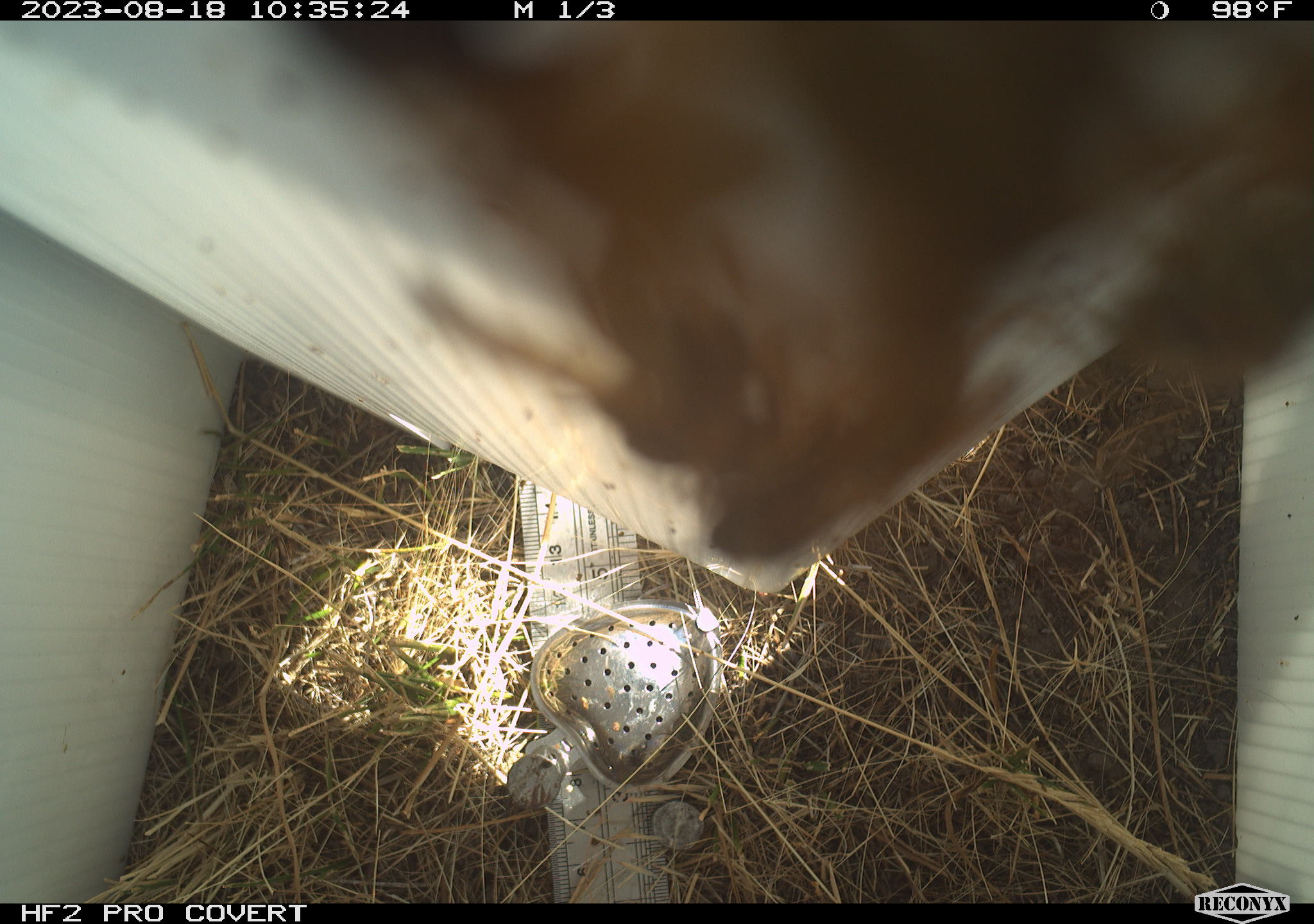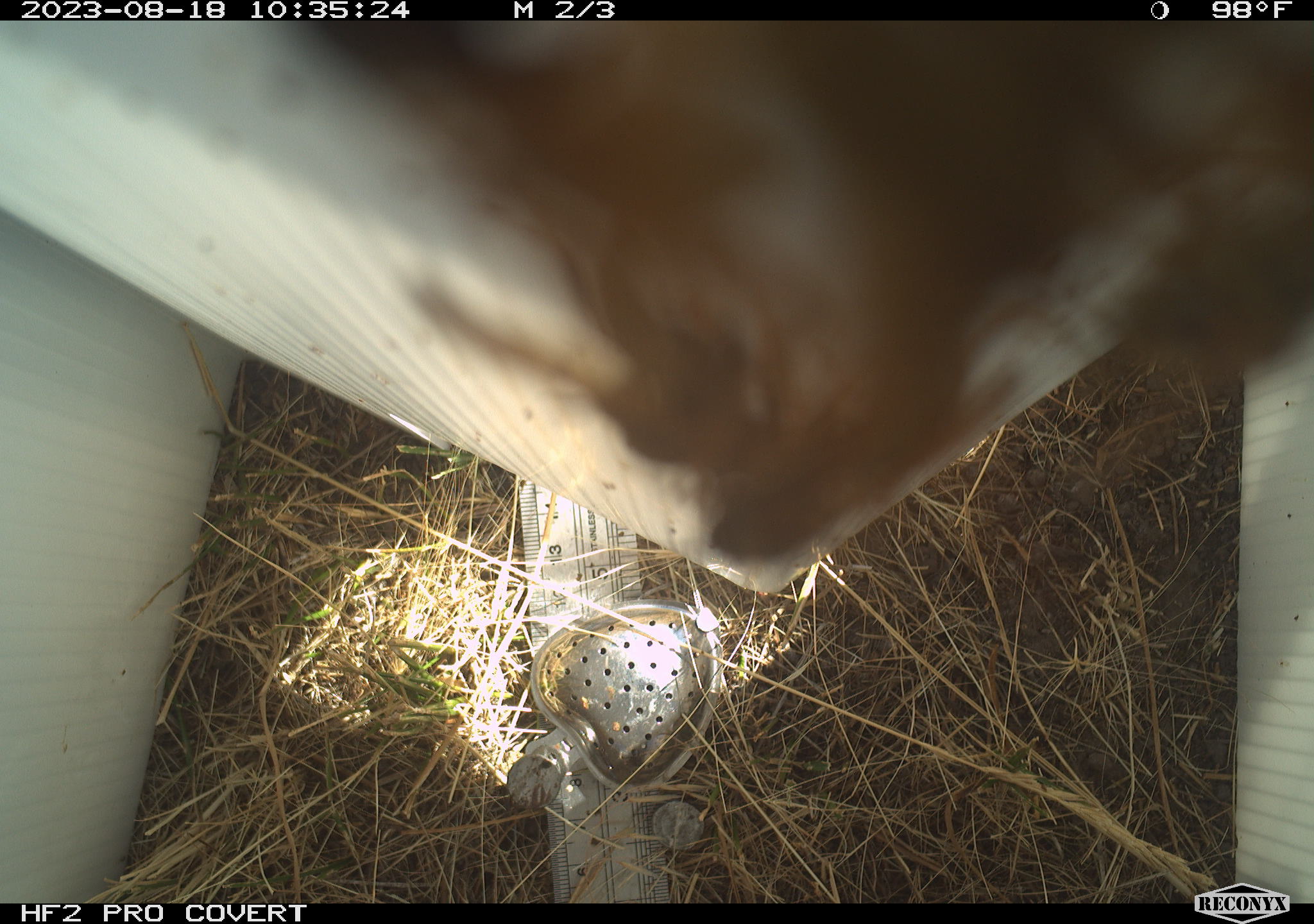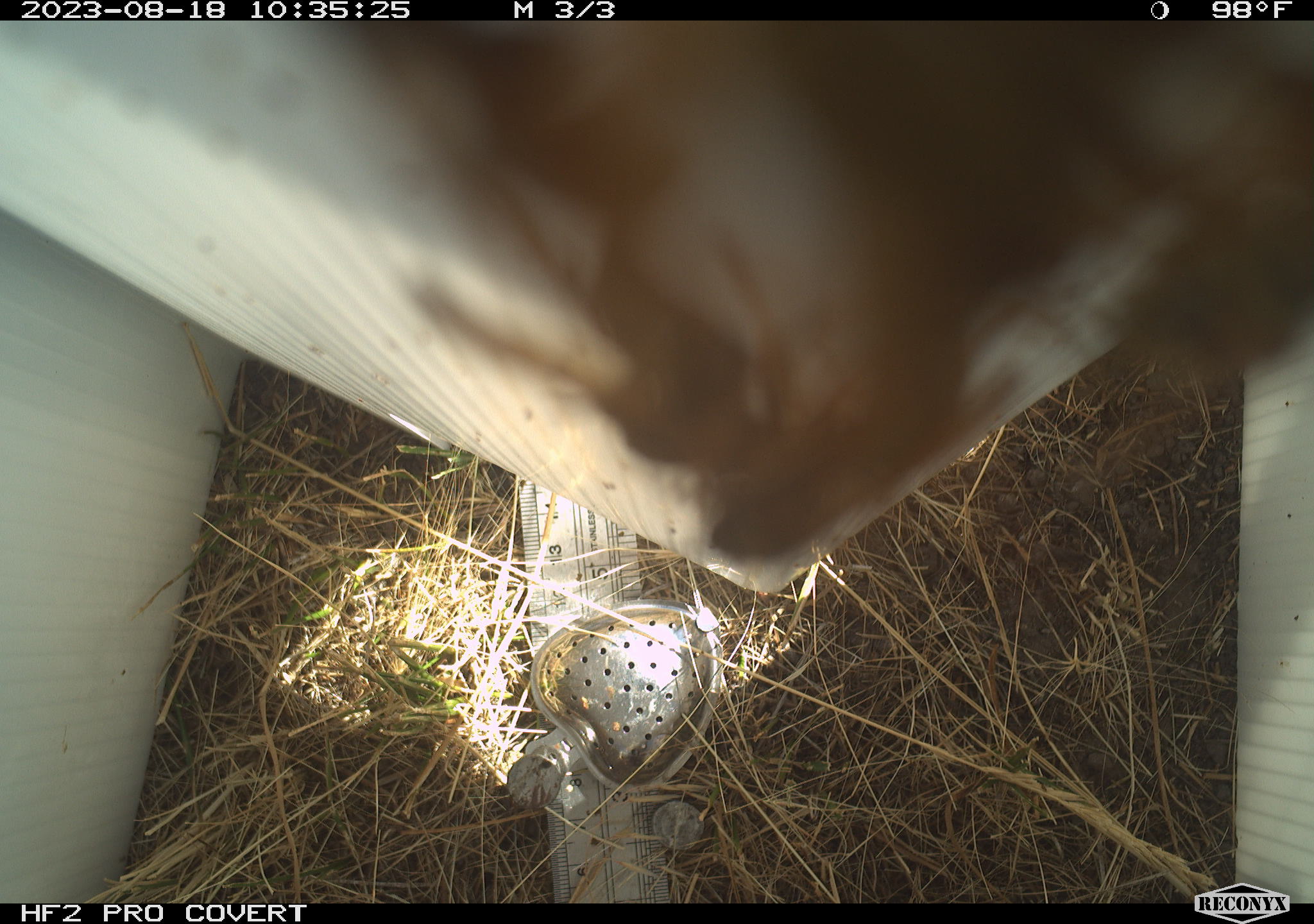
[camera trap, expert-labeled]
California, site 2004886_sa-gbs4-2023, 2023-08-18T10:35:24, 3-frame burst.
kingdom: Animalia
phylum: Arthropoda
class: Insecta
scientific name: Insecta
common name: insect